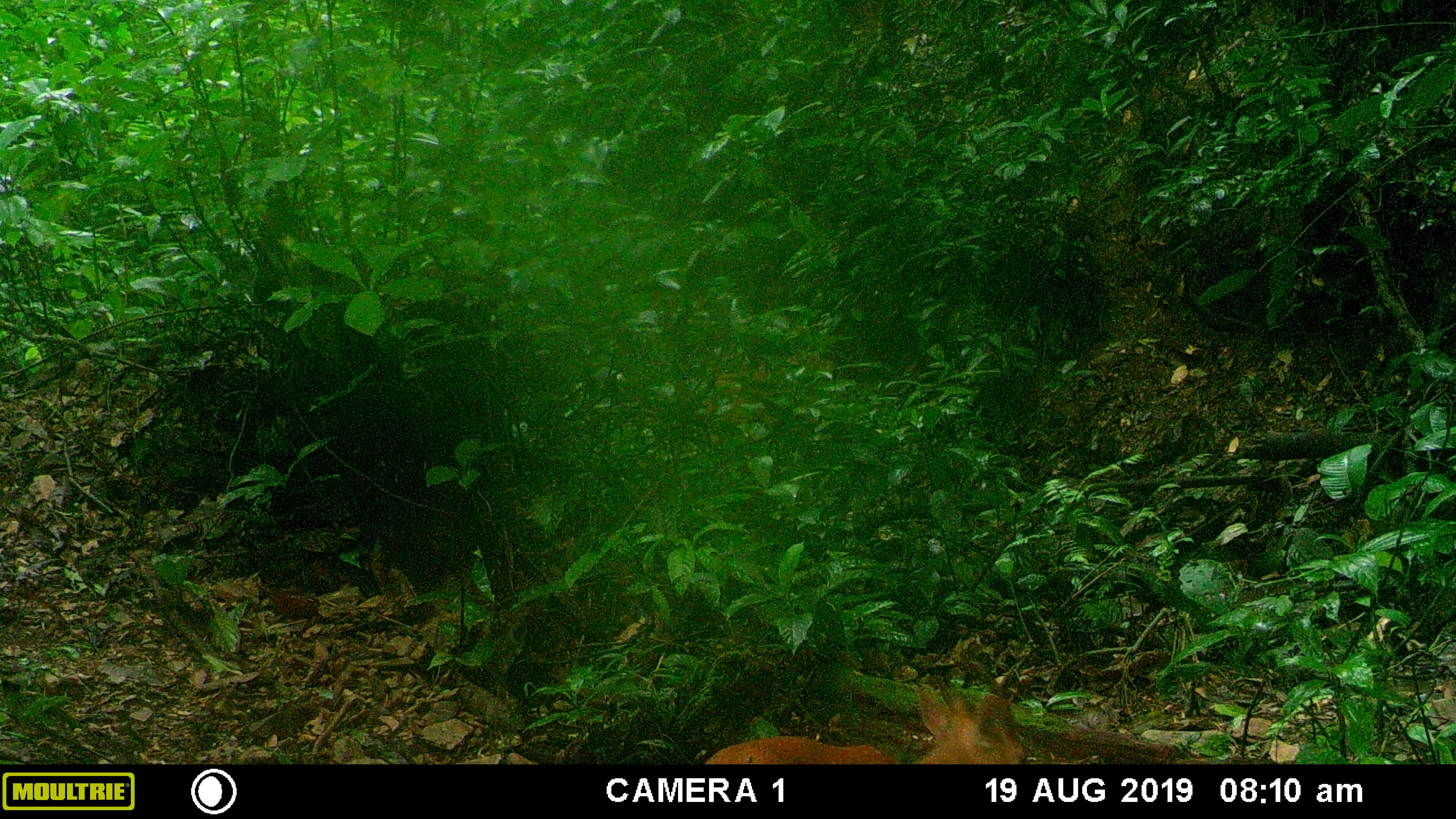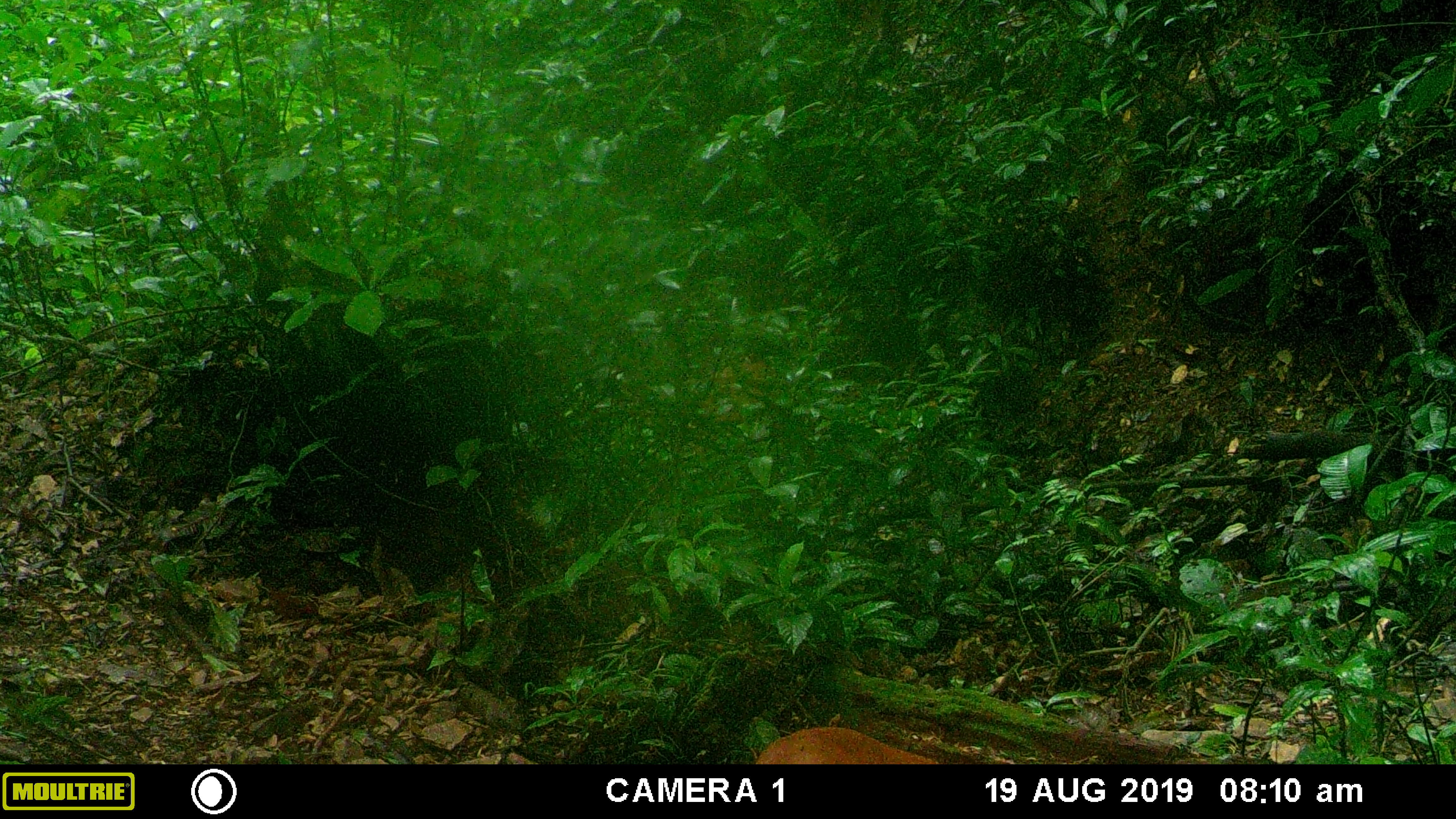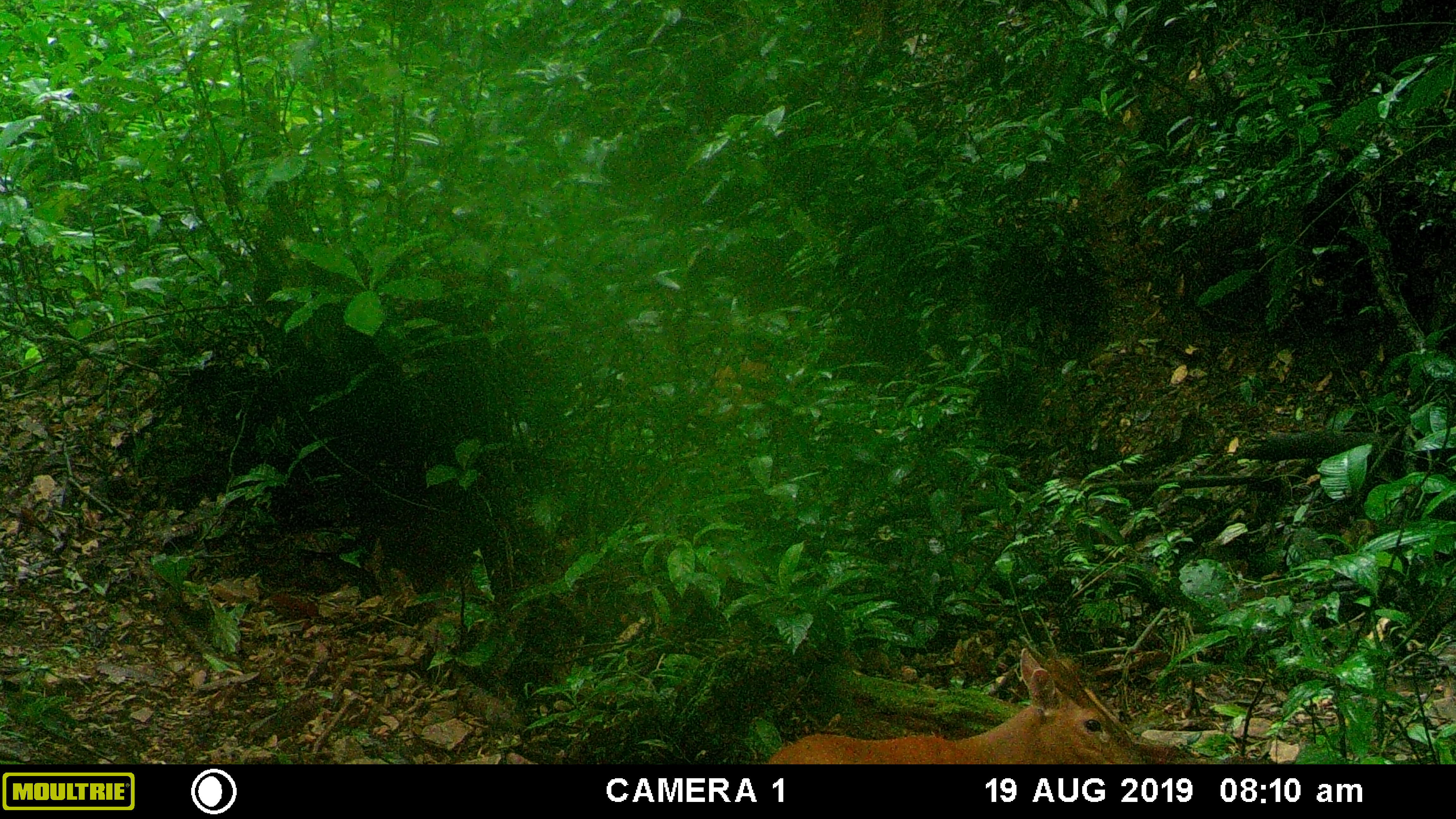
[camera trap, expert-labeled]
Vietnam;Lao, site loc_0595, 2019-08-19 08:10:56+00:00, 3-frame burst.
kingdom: Animalia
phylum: Chordata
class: Mammalia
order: Artiodactyla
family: Cervidae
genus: Muntiacus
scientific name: Muntiacus muntjak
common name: red muntjac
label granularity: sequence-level